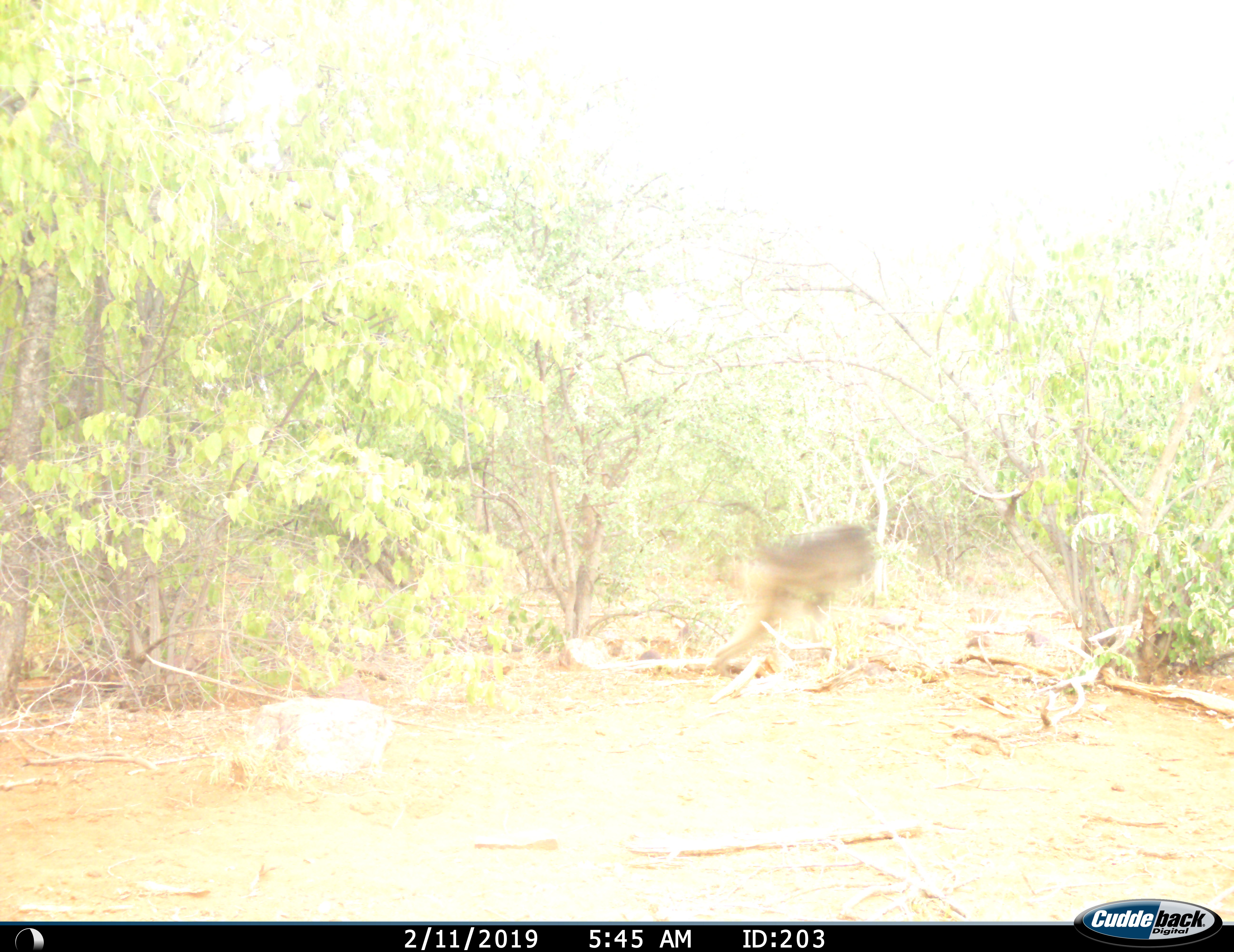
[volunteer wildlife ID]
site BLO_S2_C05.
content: unidentified animal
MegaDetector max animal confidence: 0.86